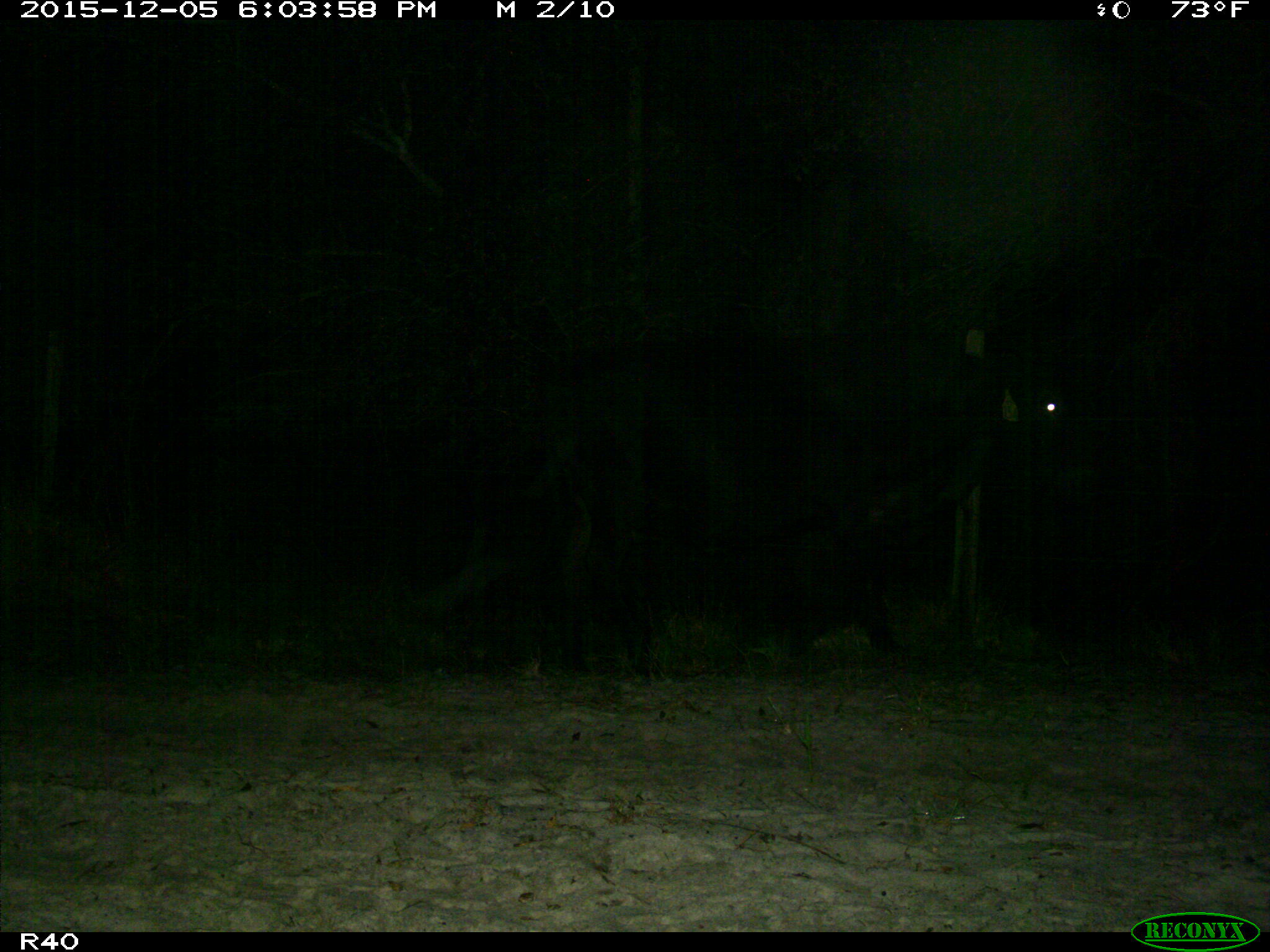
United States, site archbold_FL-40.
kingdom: Animalia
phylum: Chordata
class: Mammalia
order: Artiodactyla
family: Bovidae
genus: Bos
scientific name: Bos taurus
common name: domestic cow